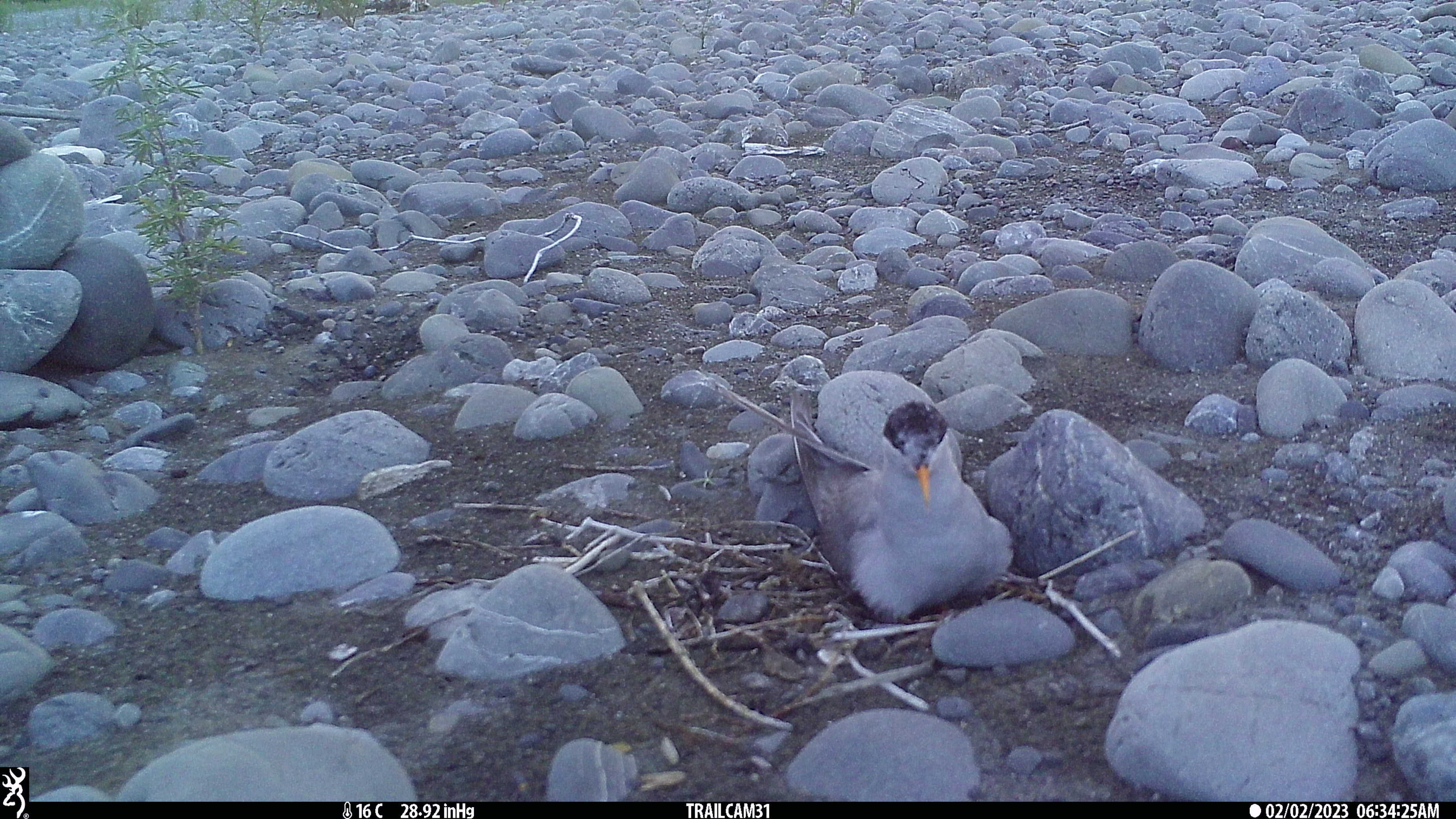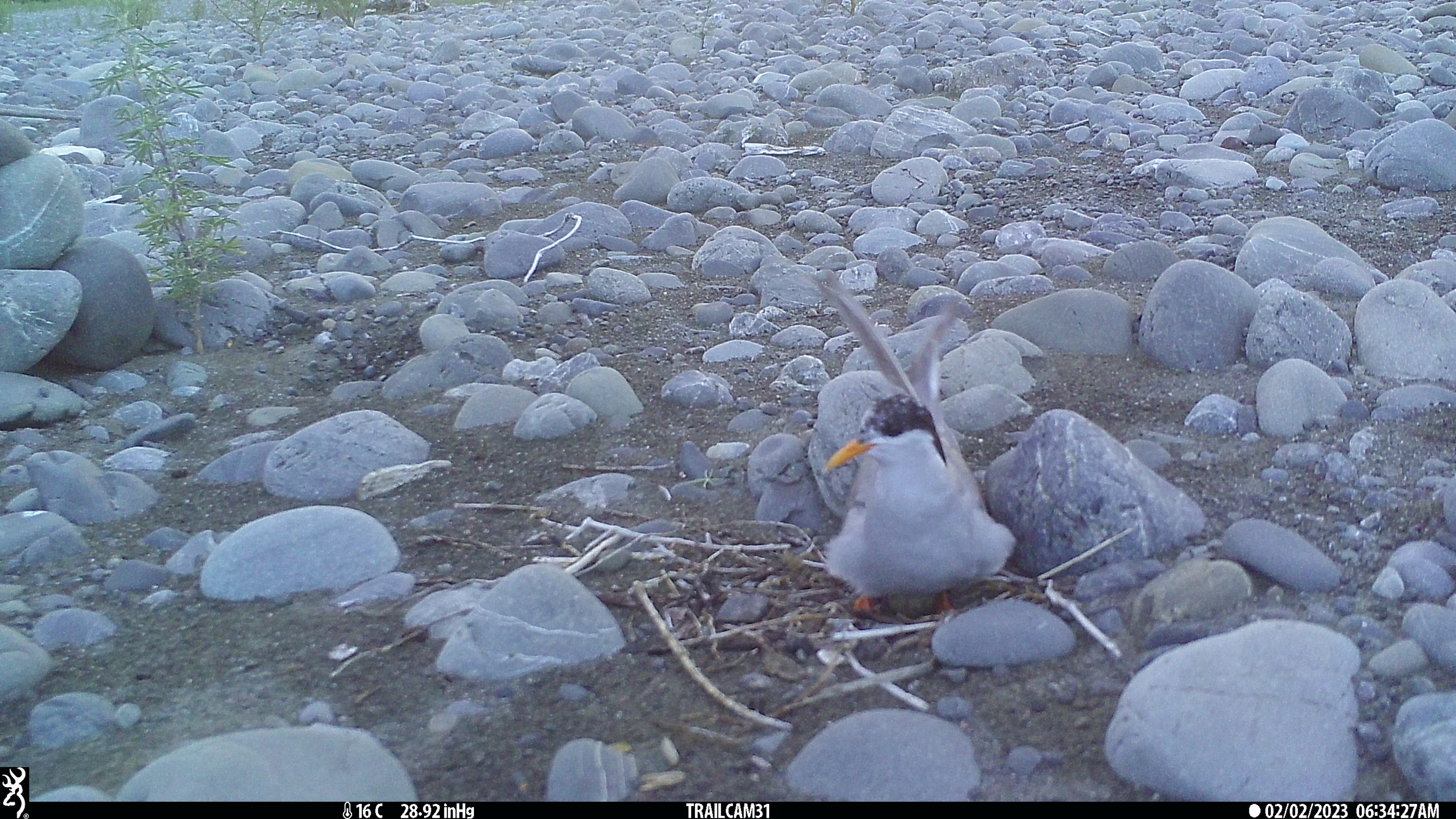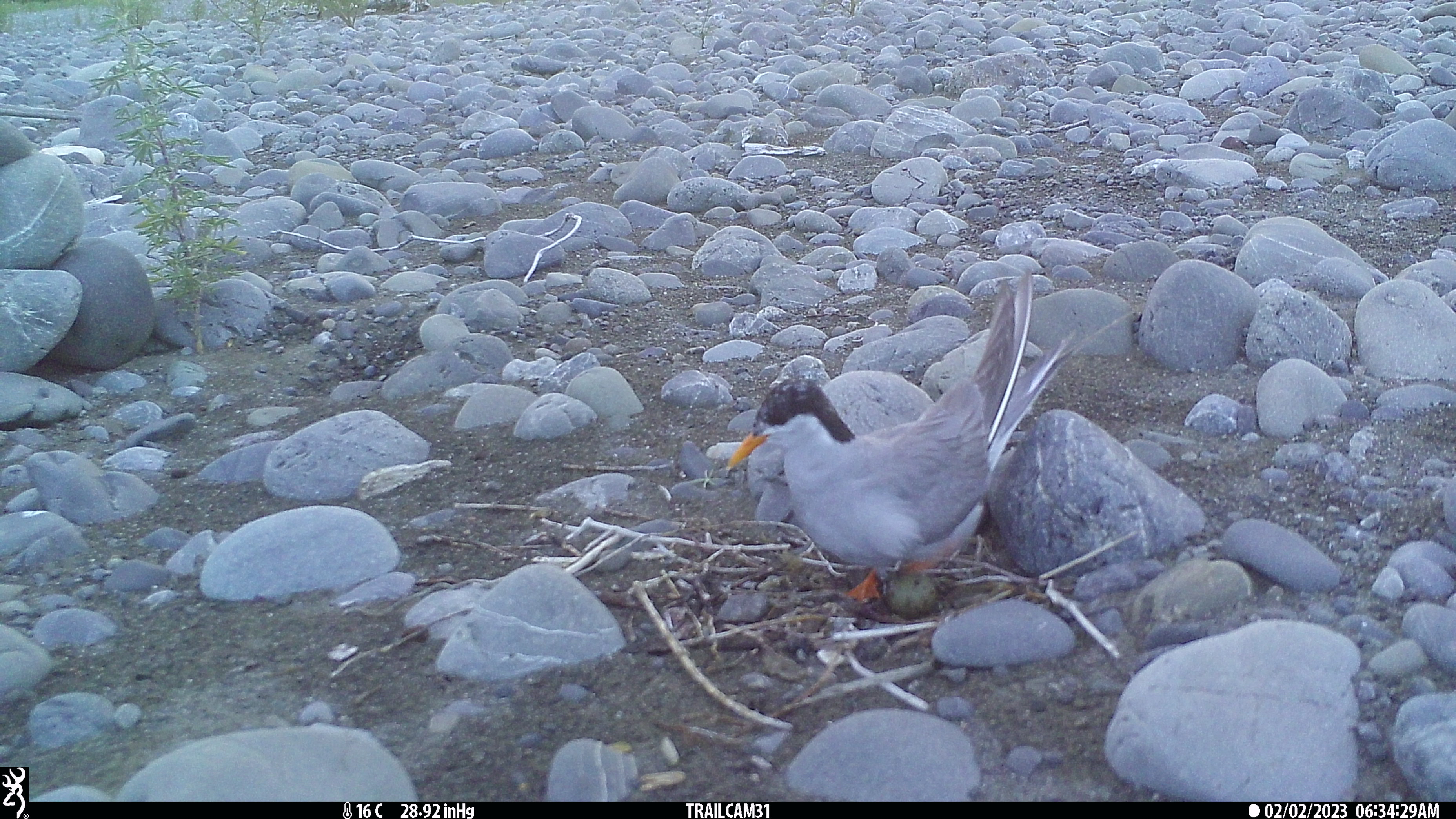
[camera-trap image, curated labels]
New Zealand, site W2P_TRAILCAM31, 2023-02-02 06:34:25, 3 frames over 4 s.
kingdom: Animalia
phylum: Chordata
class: Aves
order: Charadriiformes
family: Laridae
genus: Chlidonias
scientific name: Chlidonias albostriatus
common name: black-fronted tern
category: black fronted tern